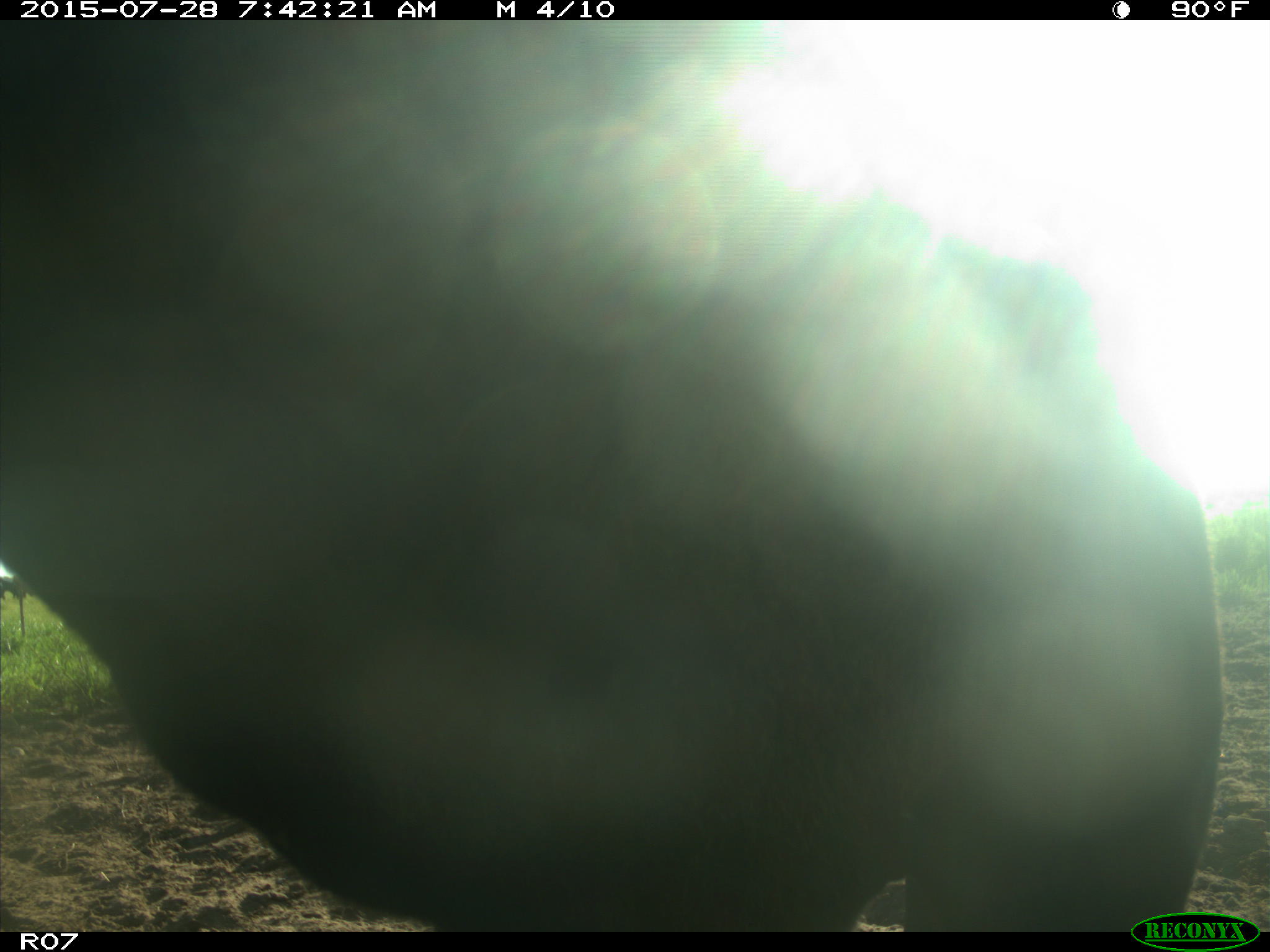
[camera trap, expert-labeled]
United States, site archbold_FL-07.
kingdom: Animalia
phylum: Chordata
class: Mammalia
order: Artiodactyla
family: Bovidae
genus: Bos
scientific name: Bos taurus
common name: domestic cow